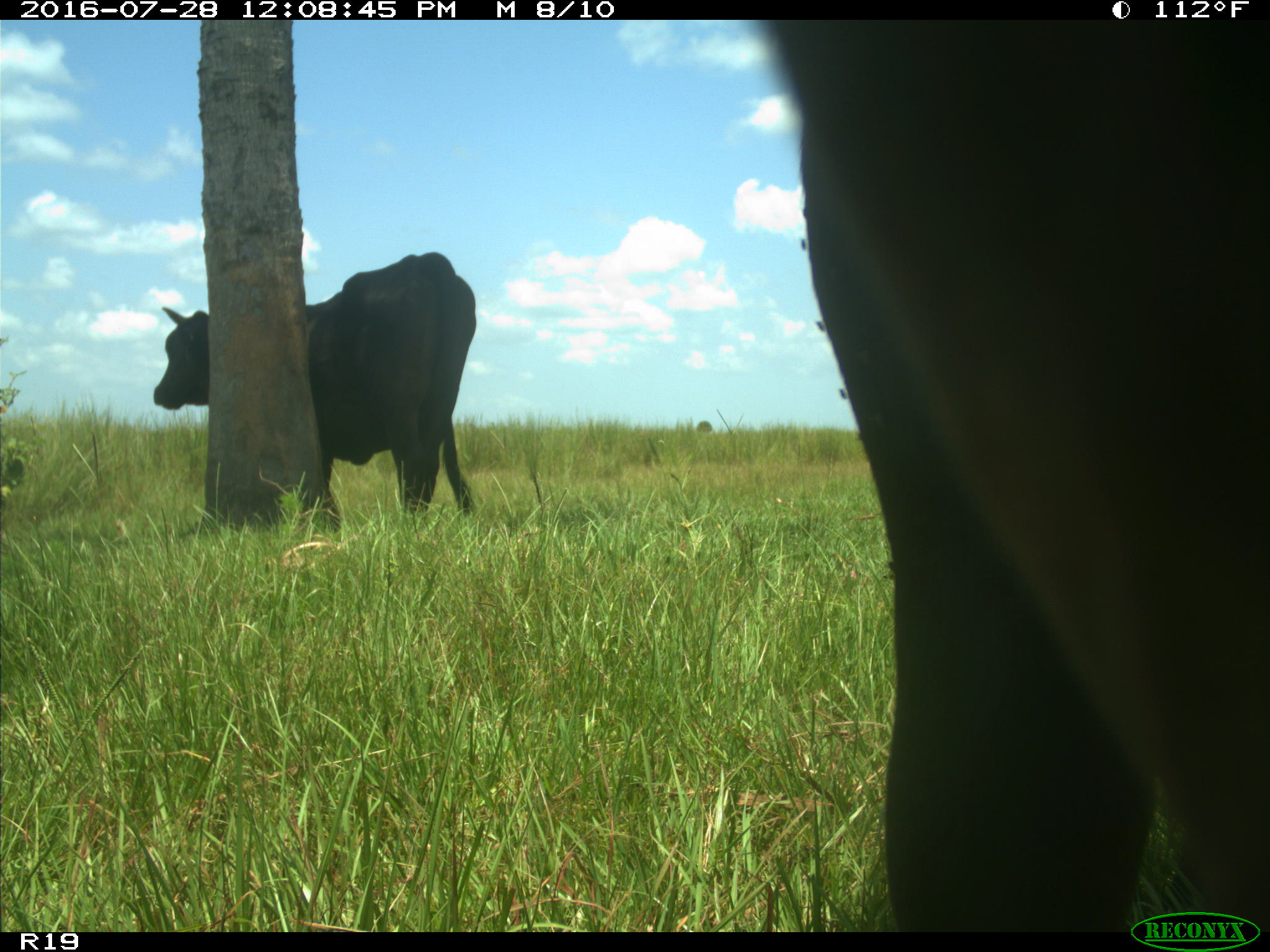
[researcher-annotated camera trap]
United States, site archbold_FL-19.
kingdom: Animalia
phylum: Chordata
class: Mammalia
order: Artiodactyla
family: Bovidae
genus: Bos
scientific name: Bos taurus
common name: domestic cow